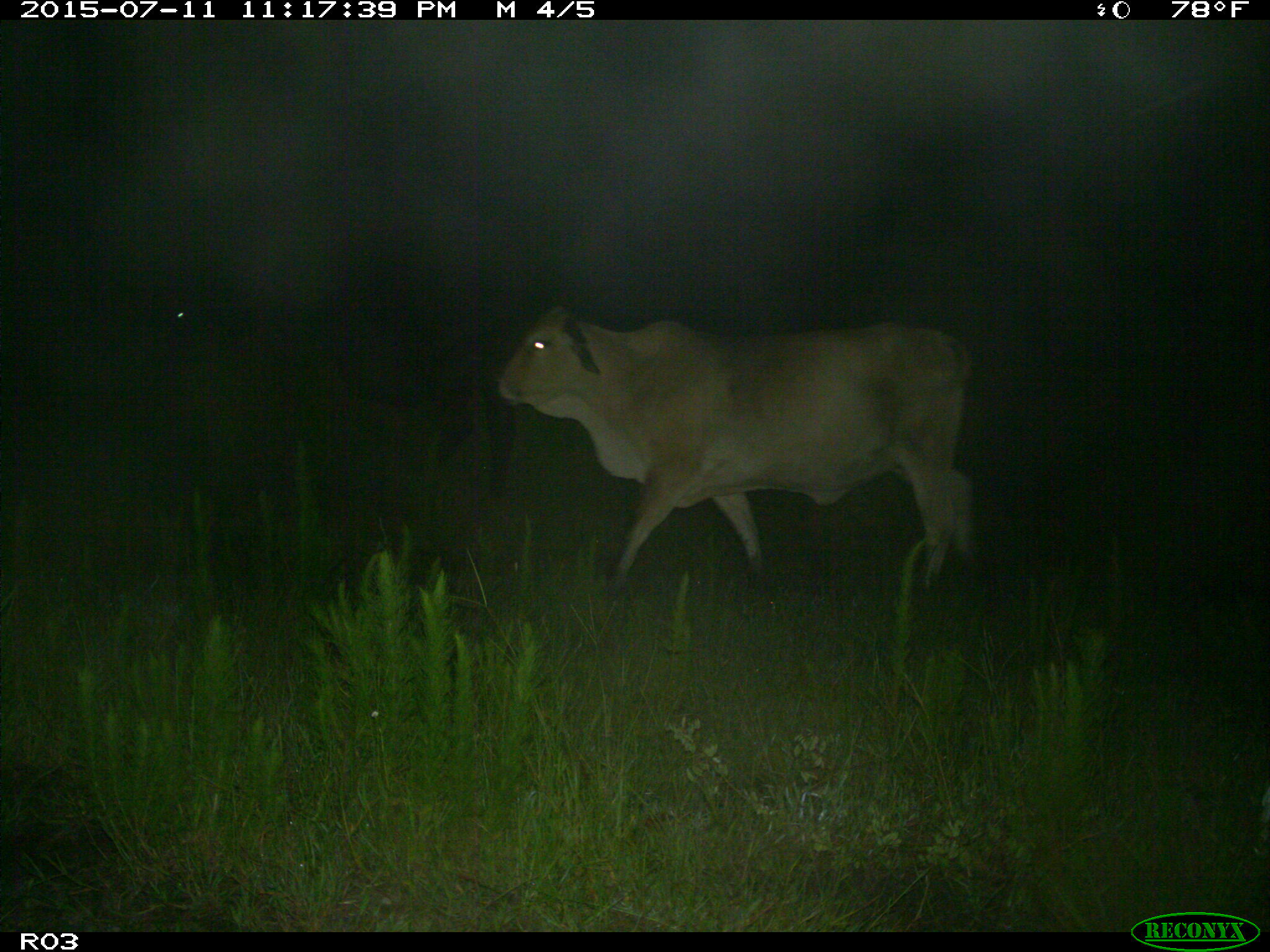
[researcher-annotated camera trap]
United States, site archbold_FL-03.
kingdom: Animalia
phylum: Chordata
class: Mammalia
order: Artiodactyla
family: Bovidae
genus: Bos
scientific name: Bos taurus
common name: domestic cow